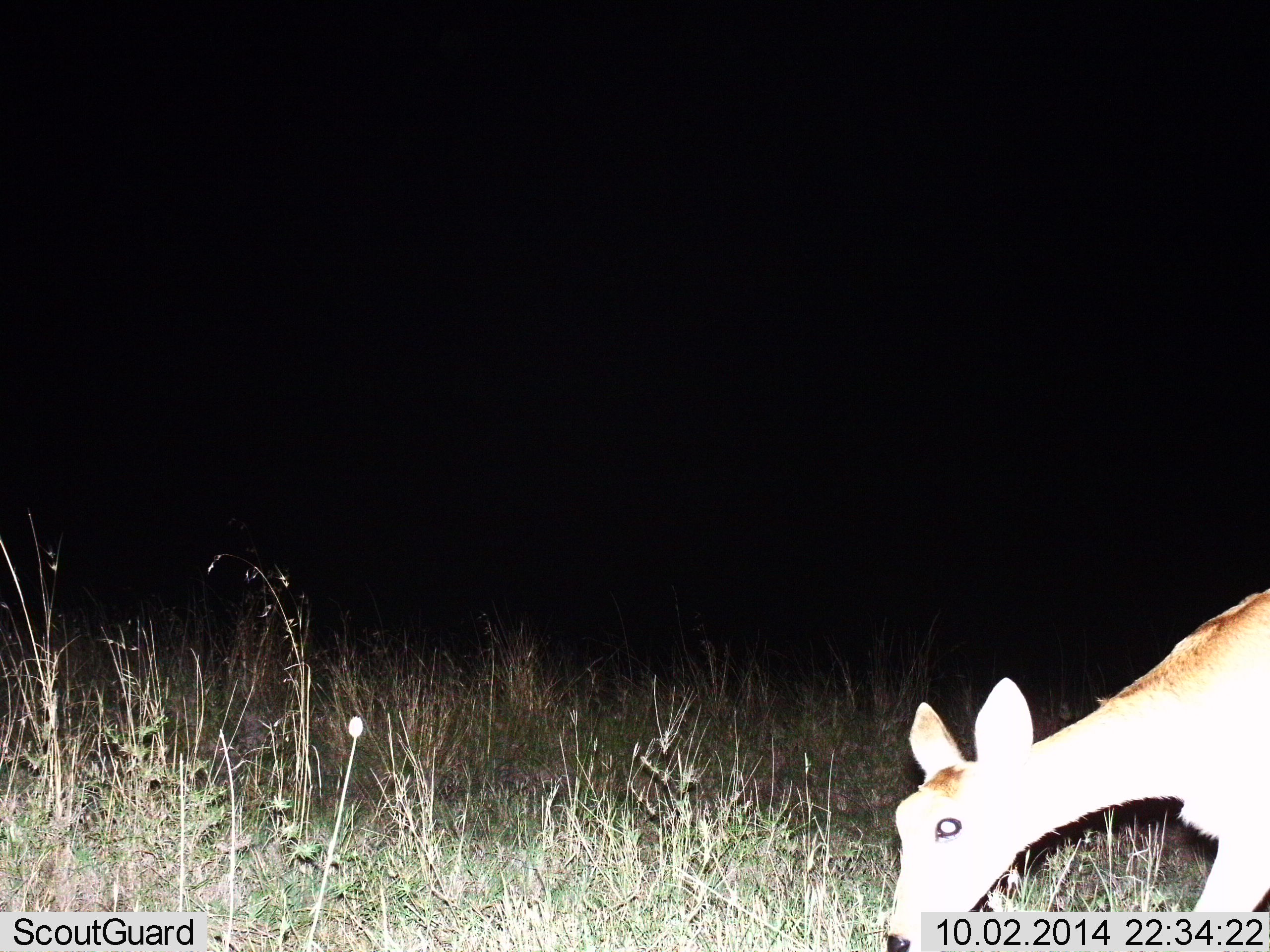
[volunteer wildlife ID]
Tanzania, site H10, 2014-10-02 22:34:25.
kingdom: Animalia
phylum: Chordata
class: Mammalia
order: Artiodactyla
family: Bovidae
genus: Redunca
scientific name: Redunca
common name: reedbuck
Reedbuck (Redunca), count 1. Behavior (volunteer vote fractions): standing 12%, resting 0%, moving 25%, interacting 0%. Young present (vote fraction): 0%. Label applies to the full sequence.